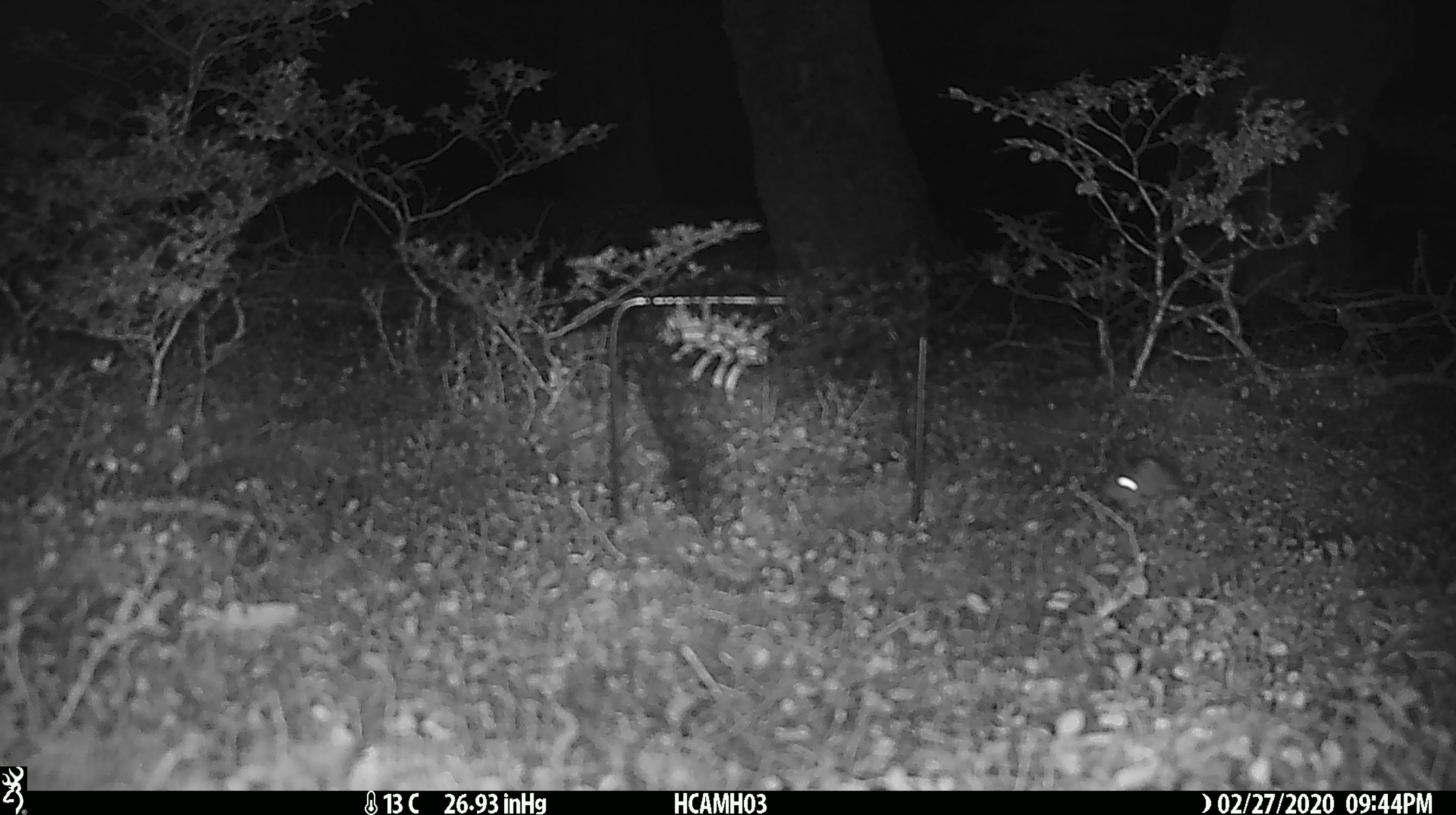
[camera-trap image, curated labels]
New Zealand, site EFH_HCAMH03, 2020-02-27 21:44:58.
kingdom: Animalia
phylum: Chordata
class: Mammalia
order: Rodentia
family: Muridae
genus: Mus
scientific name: Mus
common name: mouse